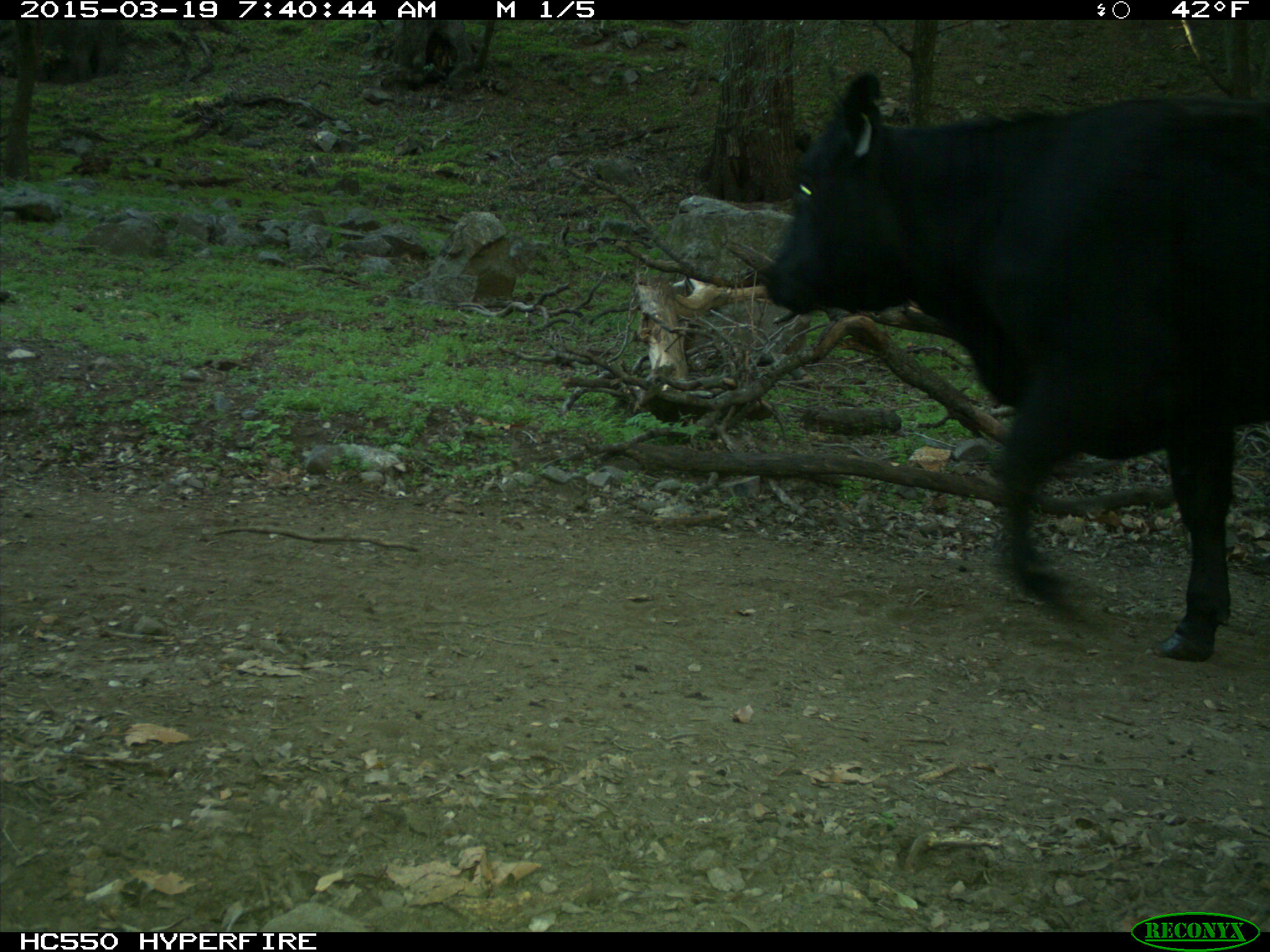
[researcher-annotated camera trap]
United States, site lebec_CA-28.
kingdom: Animalia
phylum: Chordata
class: Mammalia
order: Artiodactyla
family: Bovidae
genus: Bos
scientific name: Bos taurus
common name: domestic cow